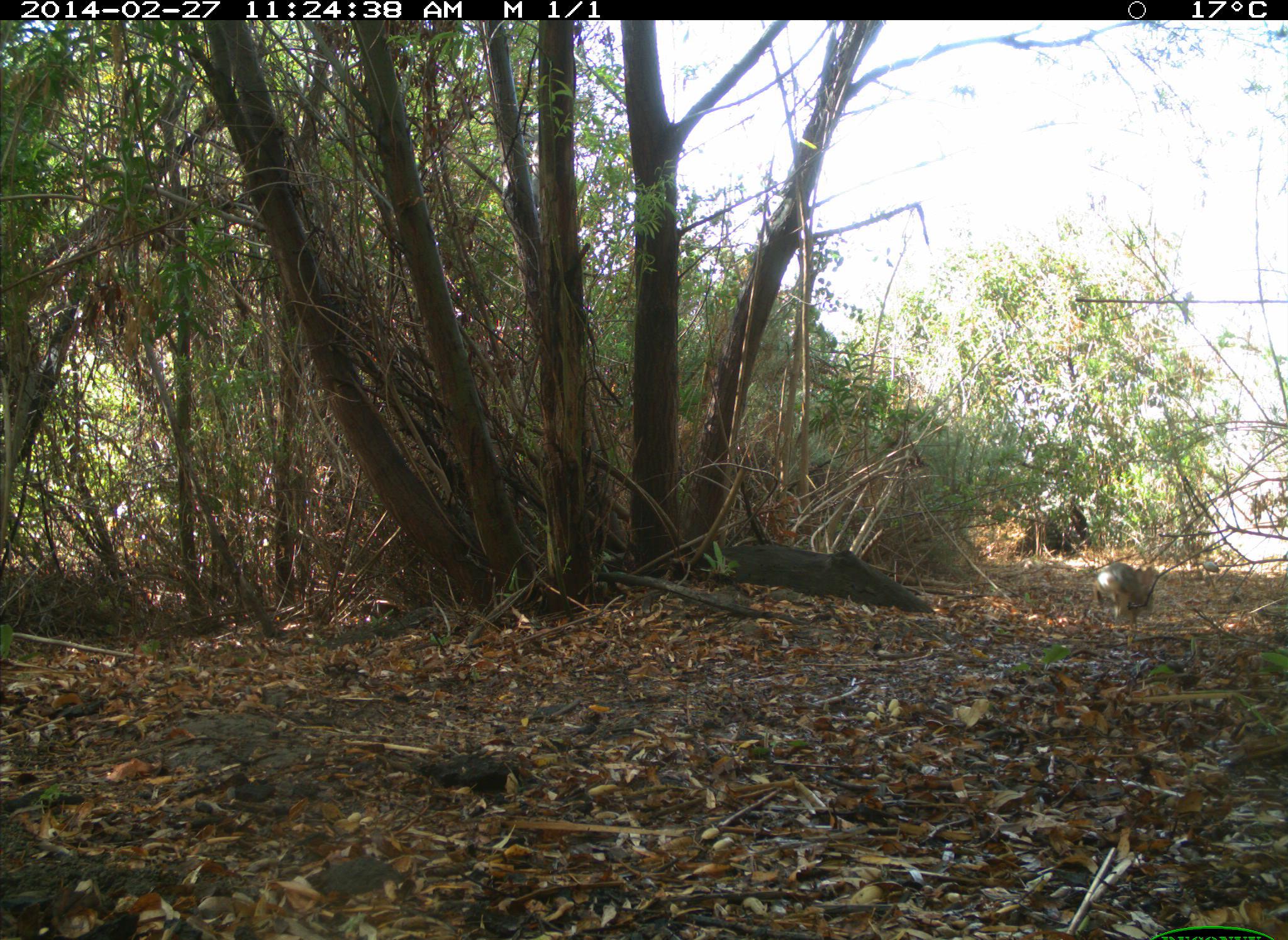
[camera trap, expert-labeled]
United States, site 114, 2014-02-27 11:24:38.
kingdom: Animalia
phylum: Chordata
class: Mammalia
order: Lagomorpha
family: Leporidae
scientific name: Leporidae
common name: rabbits and hares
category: rabbit